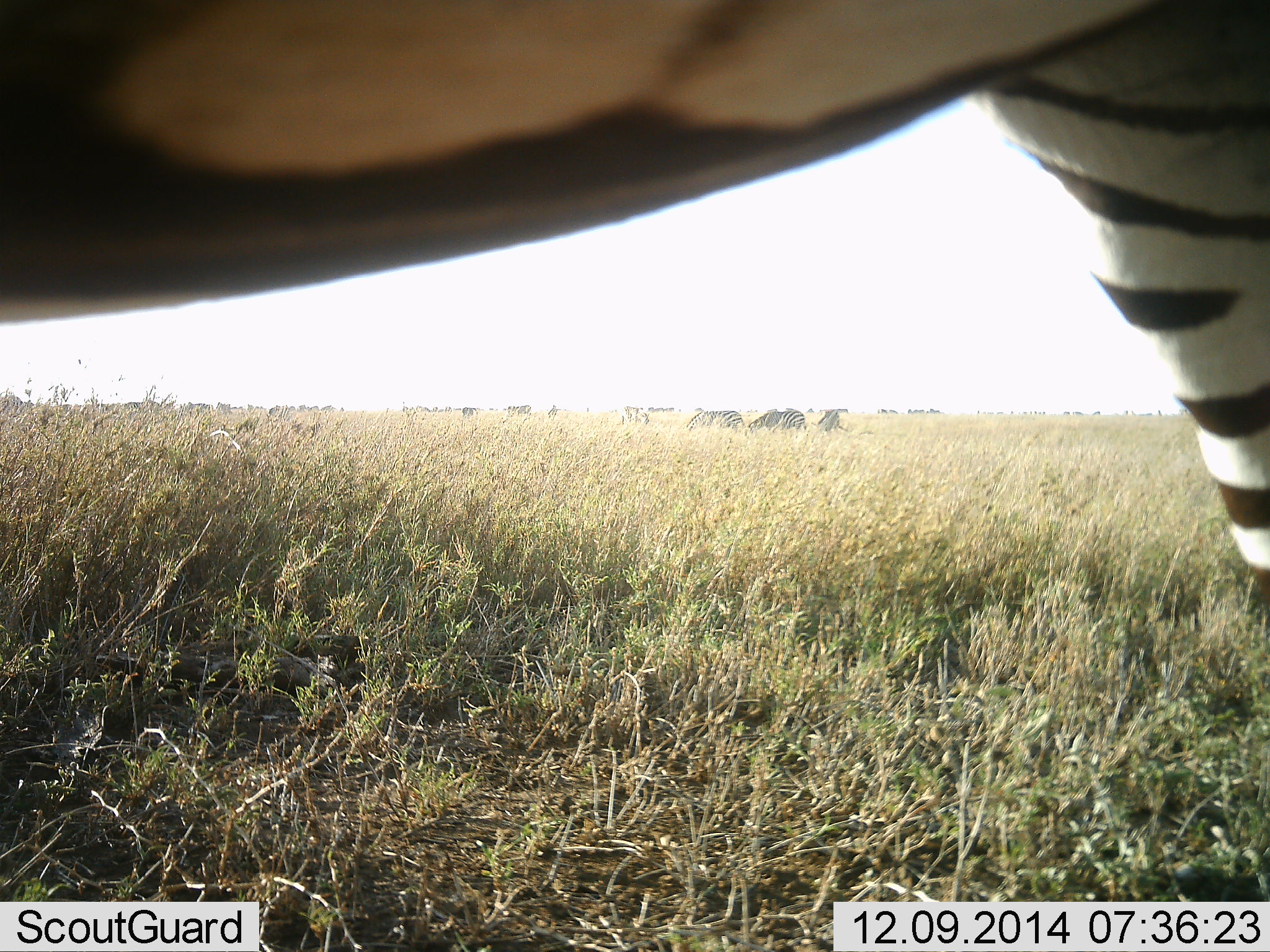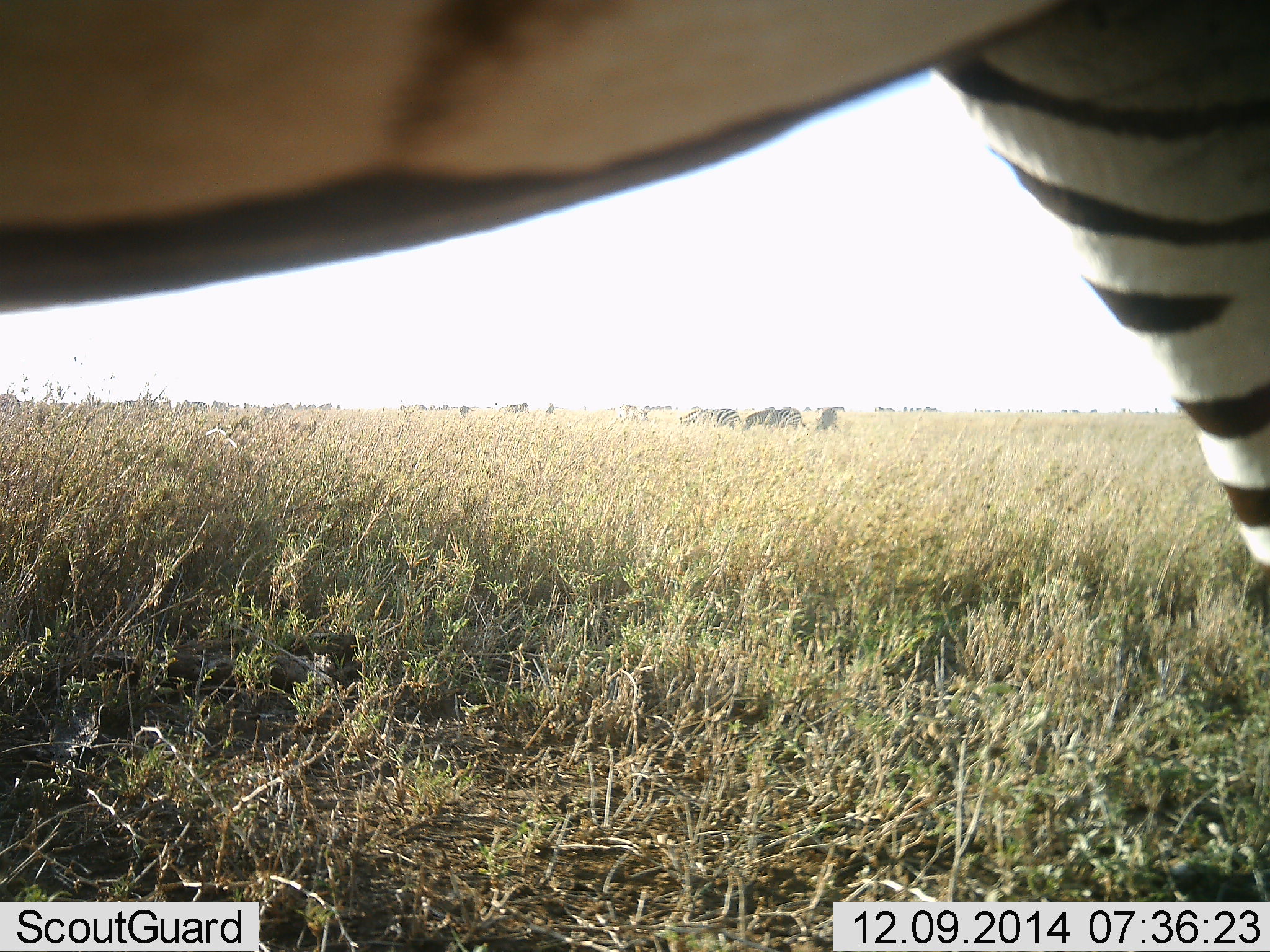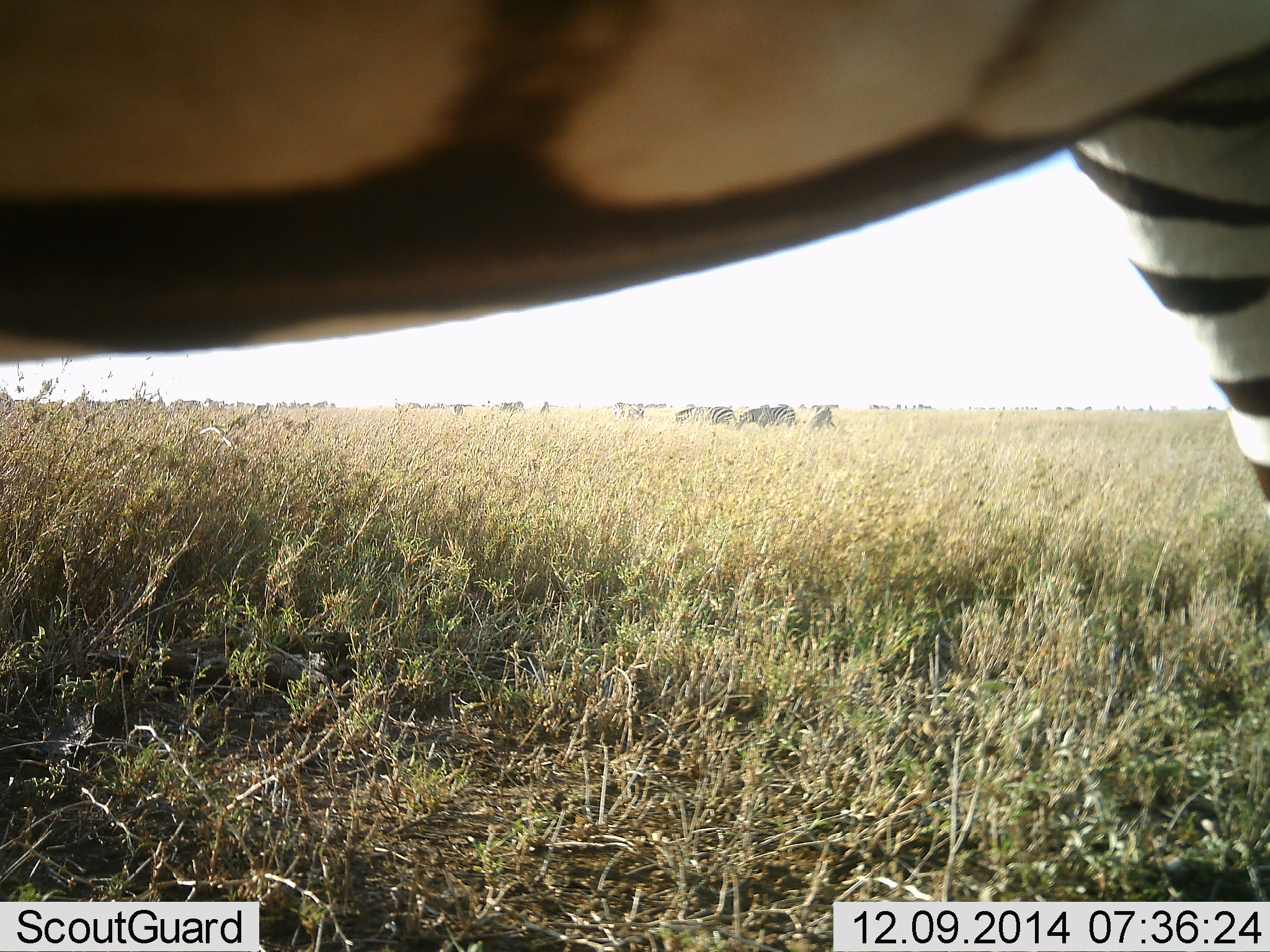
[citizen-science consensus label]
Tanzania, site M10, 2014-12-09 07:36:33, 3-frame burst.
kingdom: Animalia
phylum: Chordata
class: Mammalia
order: Perissodactyla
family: Equidae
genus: Equus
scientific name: Equus quagga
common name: plains zebra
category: zebra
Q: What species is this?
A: Zebra (plains zebra) (Equus quagga).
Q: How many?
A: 4.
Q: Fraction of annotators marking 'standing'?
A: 90%.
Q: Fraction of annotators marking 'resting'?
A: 0%.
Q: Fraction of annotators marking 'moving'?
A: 10%.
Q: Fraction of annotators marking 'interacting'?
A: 0%.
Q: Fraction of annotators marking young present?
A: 0%.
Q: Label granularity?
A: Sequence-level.